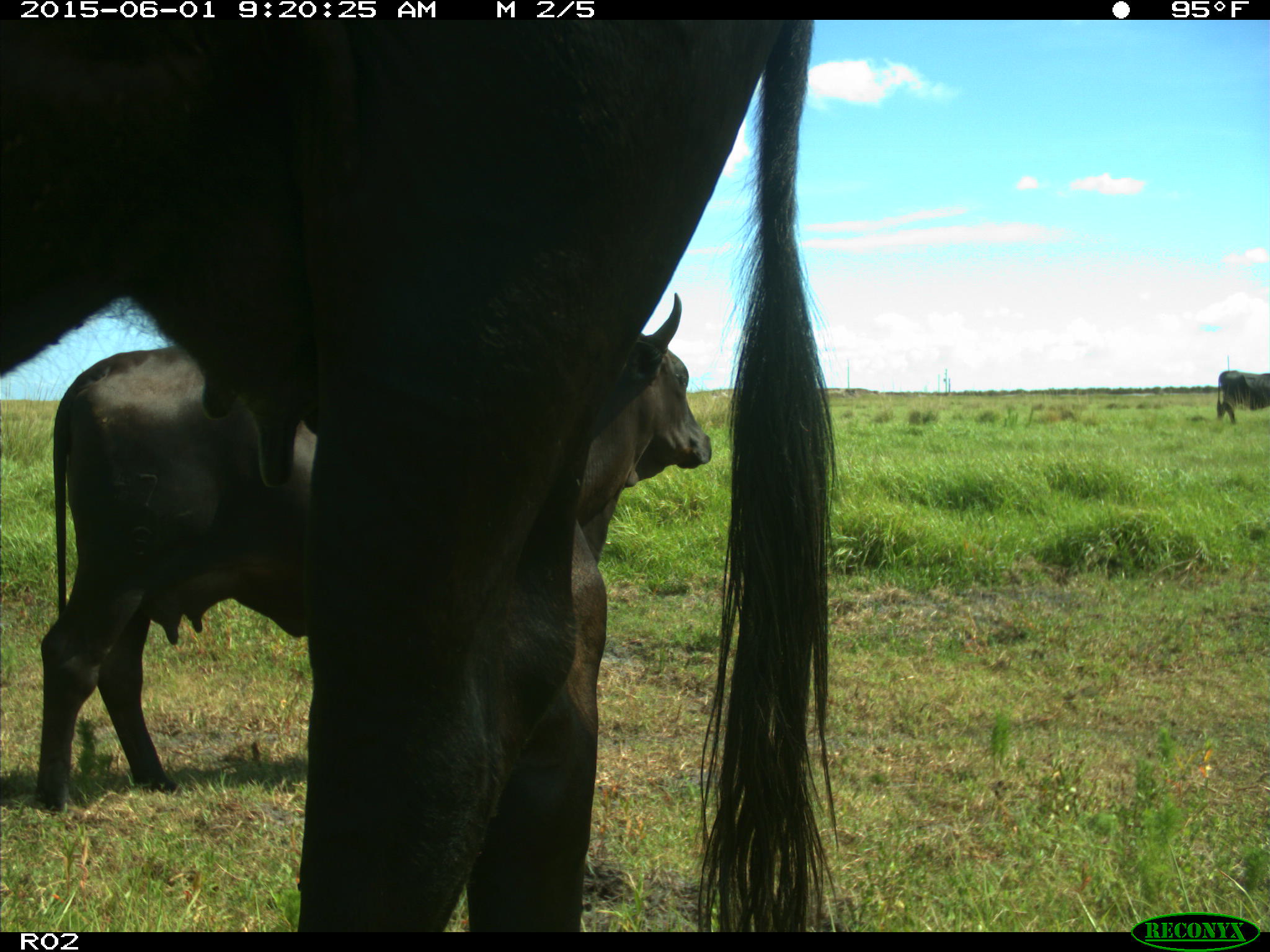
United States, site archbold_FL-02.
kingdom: Animalia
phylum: Chordata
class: Mammalia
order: Artiodactyla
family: Bovidae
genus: Bos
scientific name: Bos taurus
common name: domestic cow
Bos taurus (domestic cow).